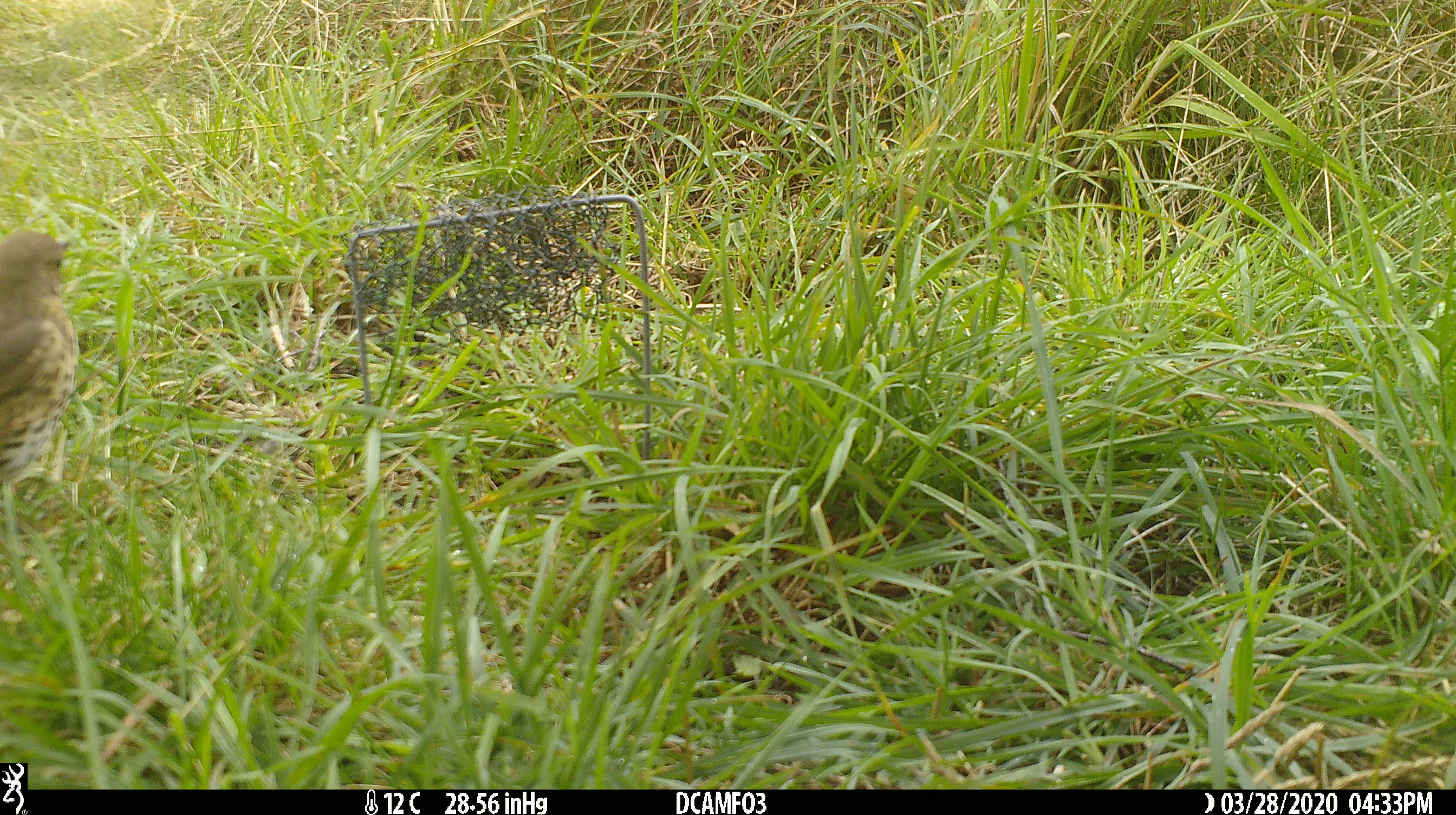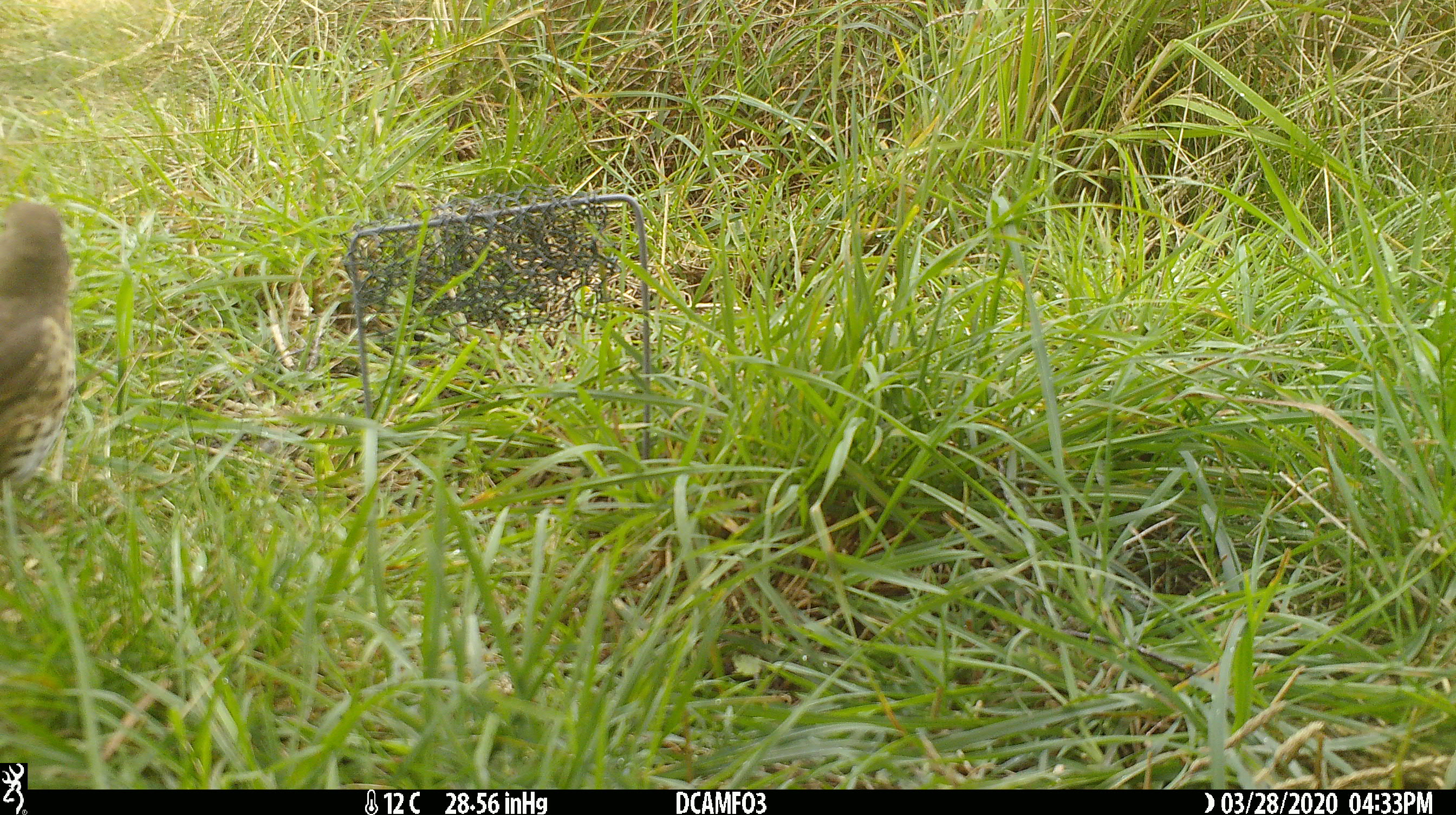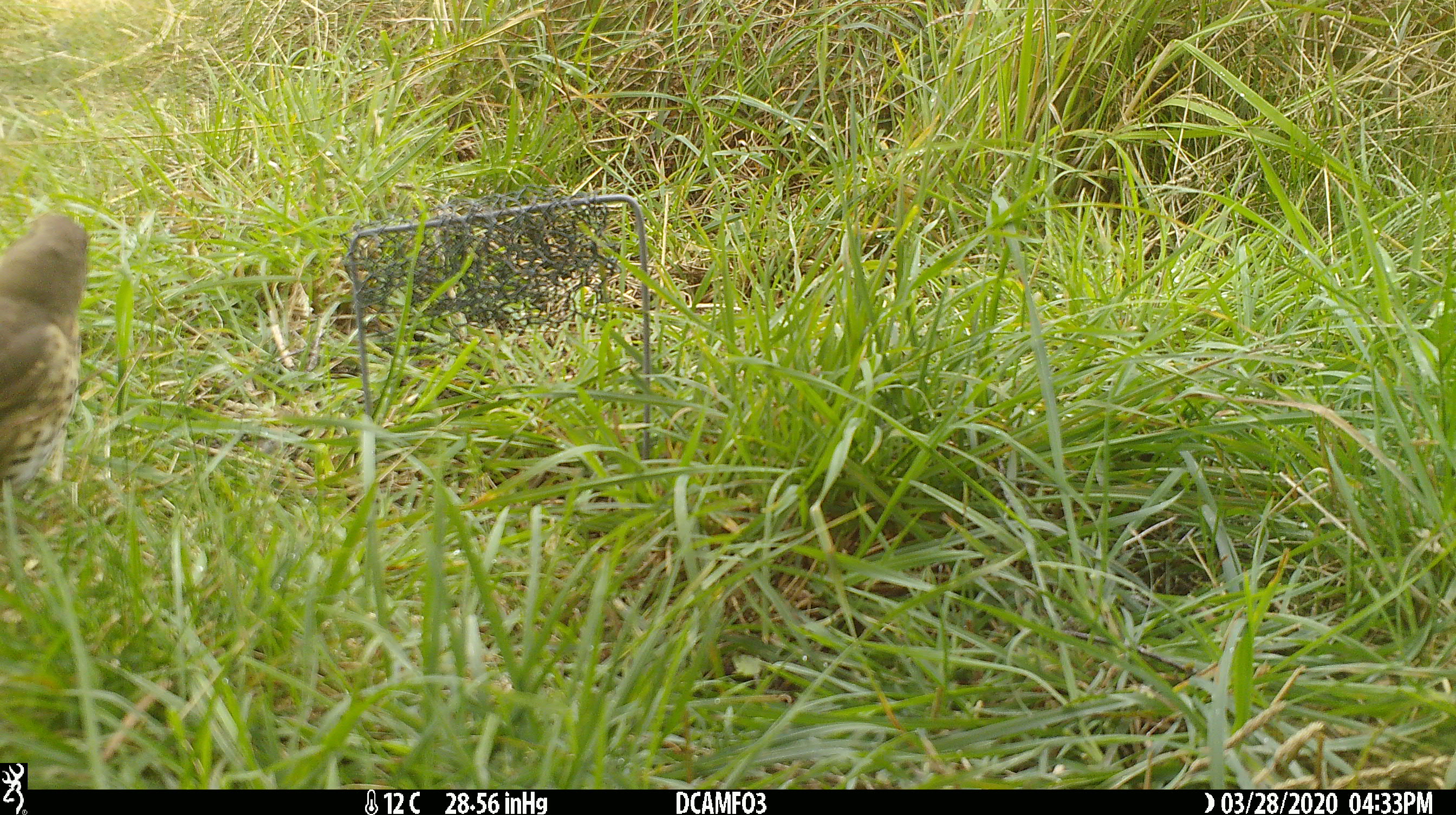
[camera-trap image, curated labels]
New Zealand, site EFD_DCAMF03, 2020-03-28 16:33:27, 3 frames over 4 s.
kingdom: Animalia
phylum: Chordata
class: Aves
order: Passeriformes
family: Turdidae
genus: Turdus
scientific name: Turdus philomelos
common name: song thrush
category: thrush